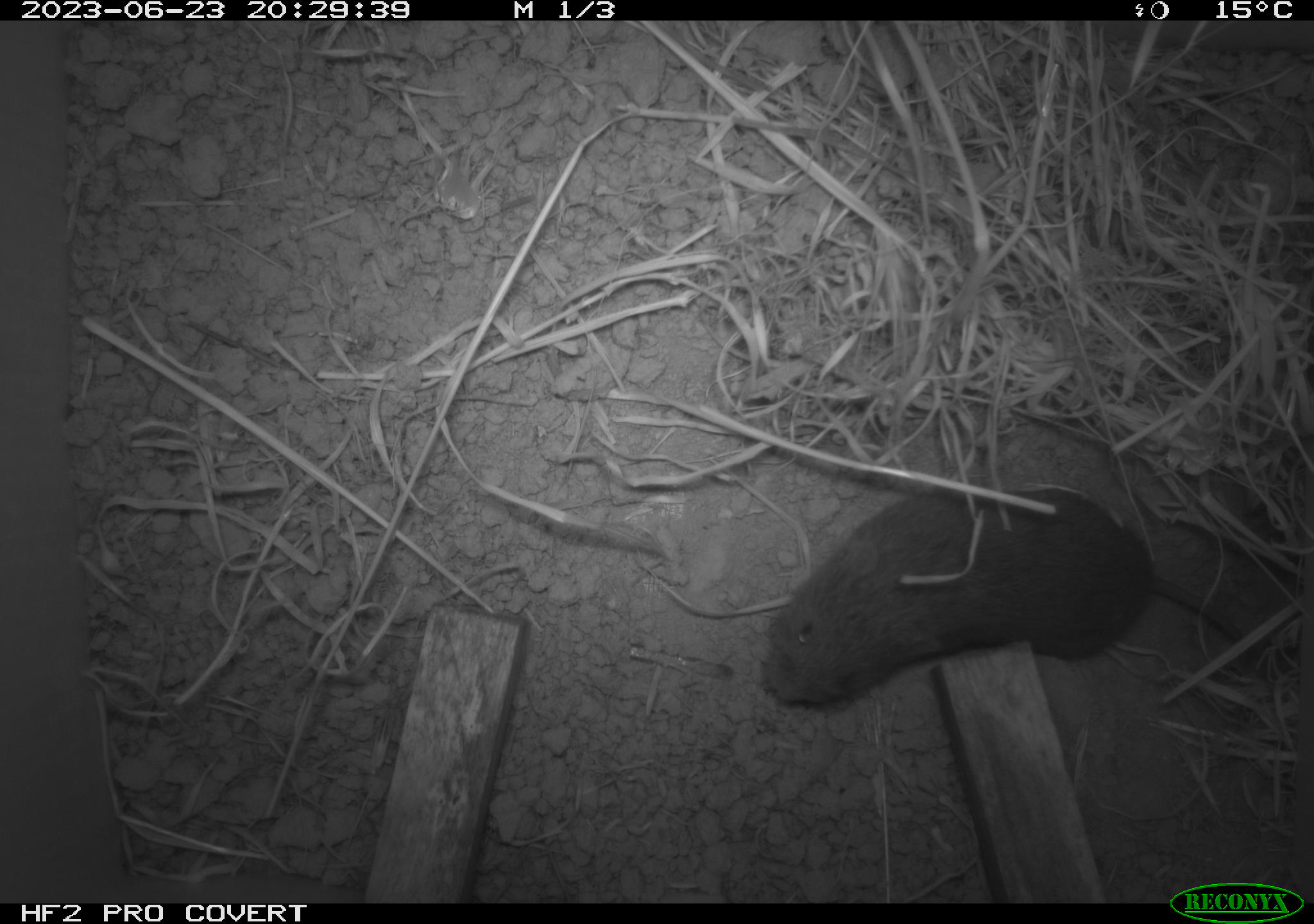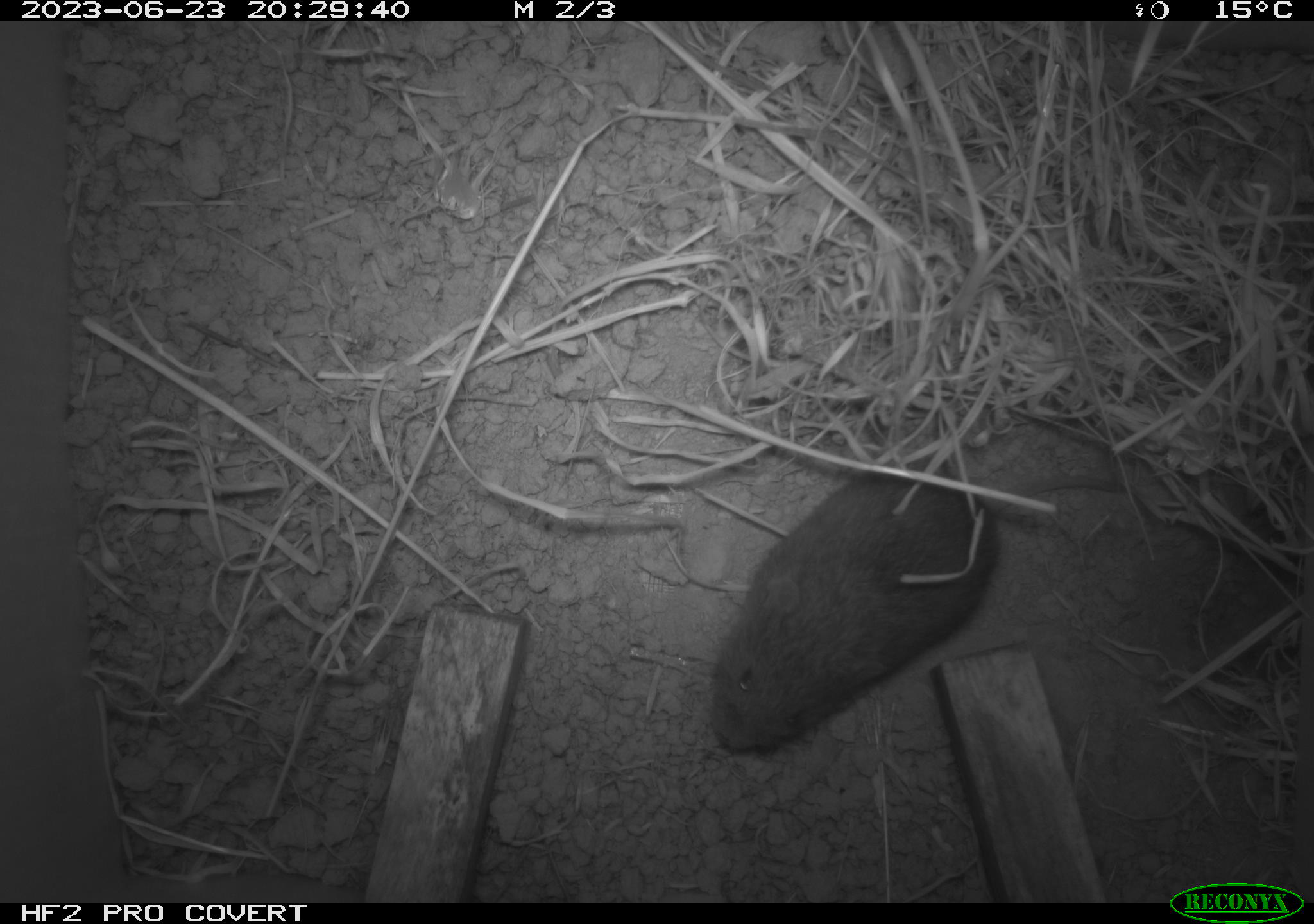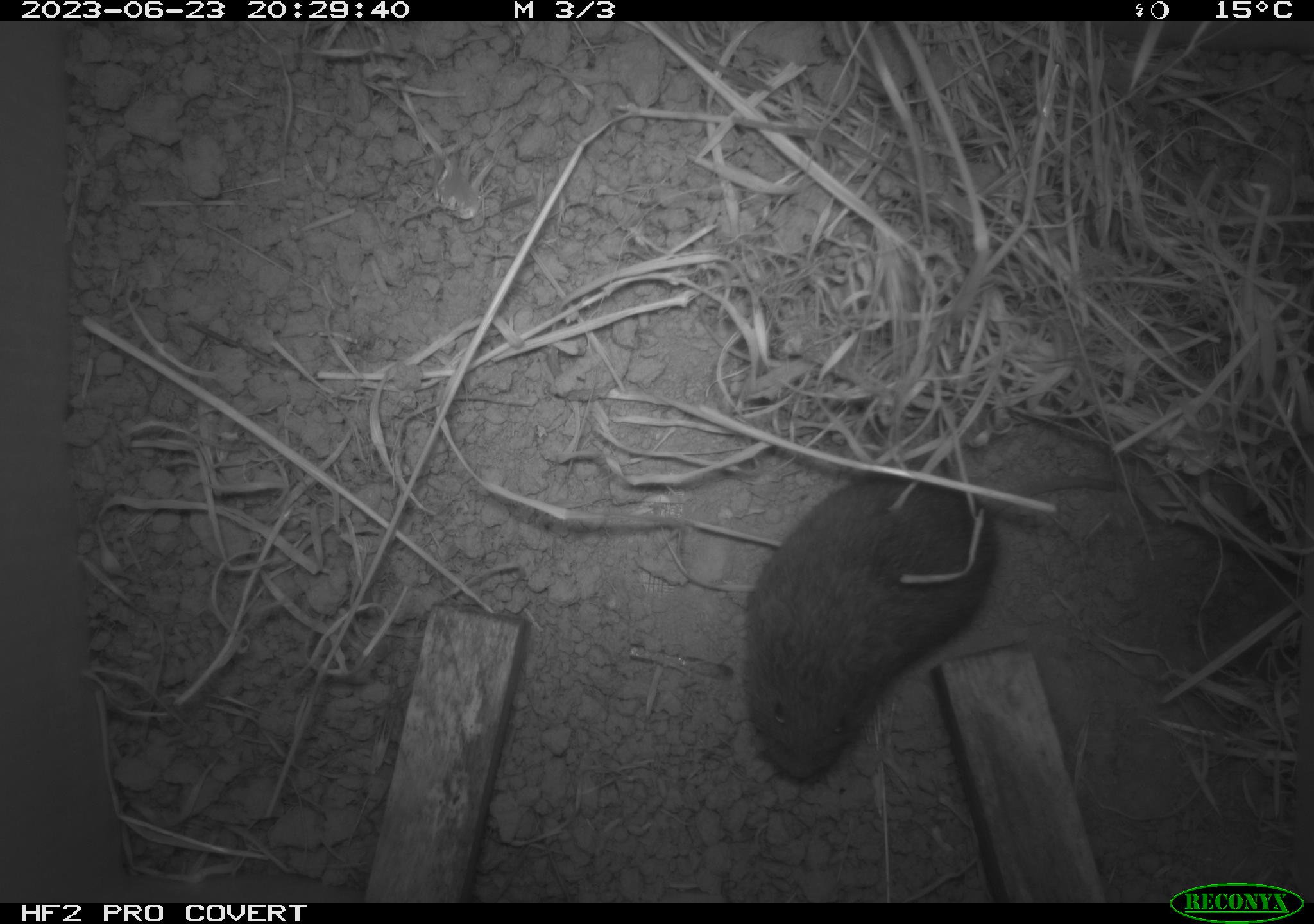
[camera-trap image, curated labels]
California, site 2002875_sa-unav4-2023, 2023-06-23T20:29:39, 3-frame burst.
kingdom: Animalia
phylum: Chordata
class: Mammalia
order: Rodentia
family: Cricetidae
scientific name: Arvicolinae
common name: voles, lemmings, and muskrats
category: arvicolinae subfamily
Arvicolinae subfamily (voles, lemmings, and muskrats) (Arvicolinae).